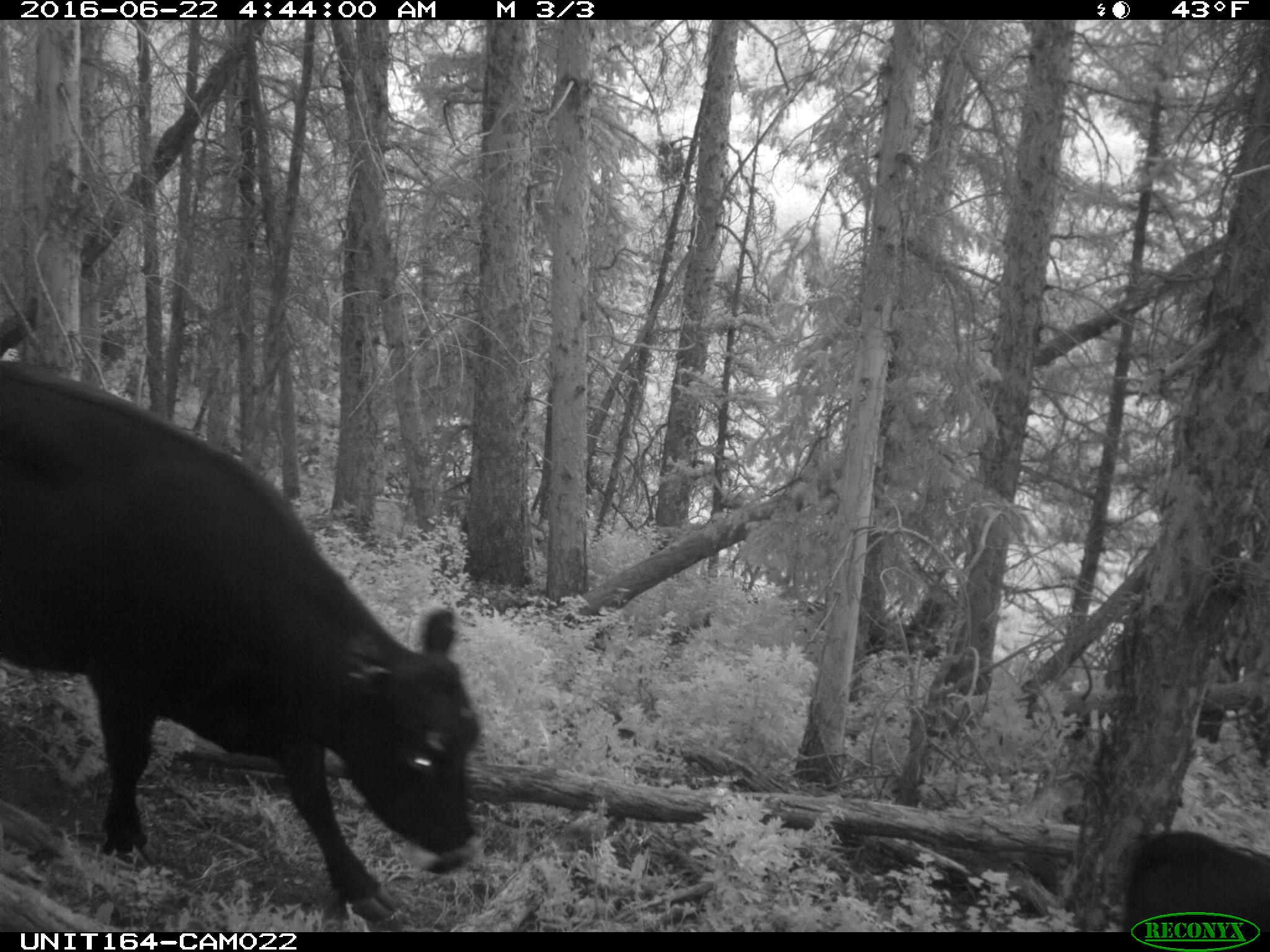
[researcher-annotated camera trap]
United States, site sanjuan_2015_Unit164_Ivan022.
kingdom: Animalia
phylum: Chordata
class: Mammalia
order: Artiodactyla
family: Bovidae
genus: Bos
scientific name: Bos taurus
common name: domestic cow